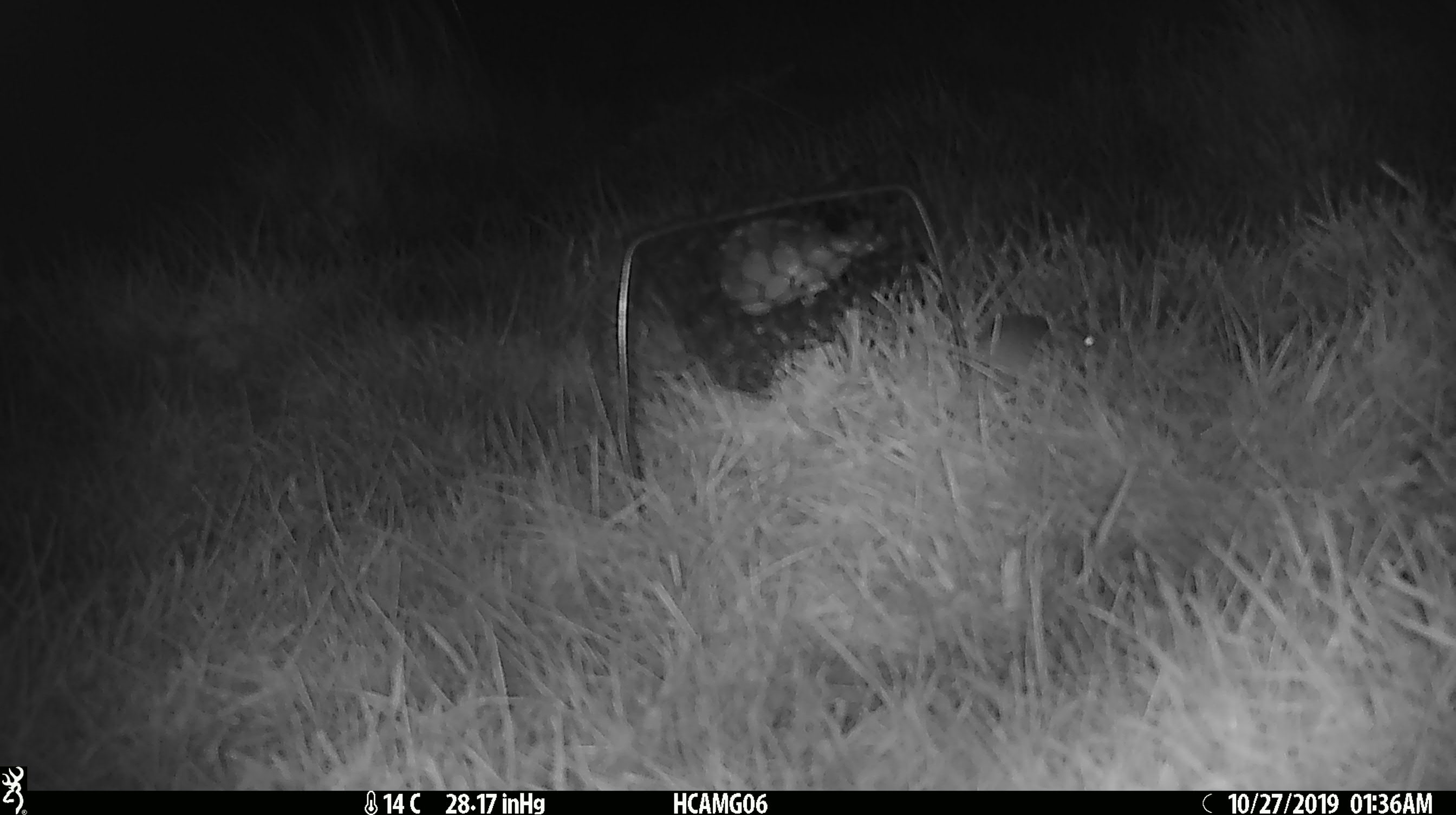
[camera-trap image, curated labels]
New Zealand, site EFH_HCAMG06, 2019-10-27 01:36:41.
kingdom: Animalia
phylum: Chordata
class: Mammalia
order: Rodentia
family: Muridae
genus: Mus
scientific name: Mus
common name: mouse